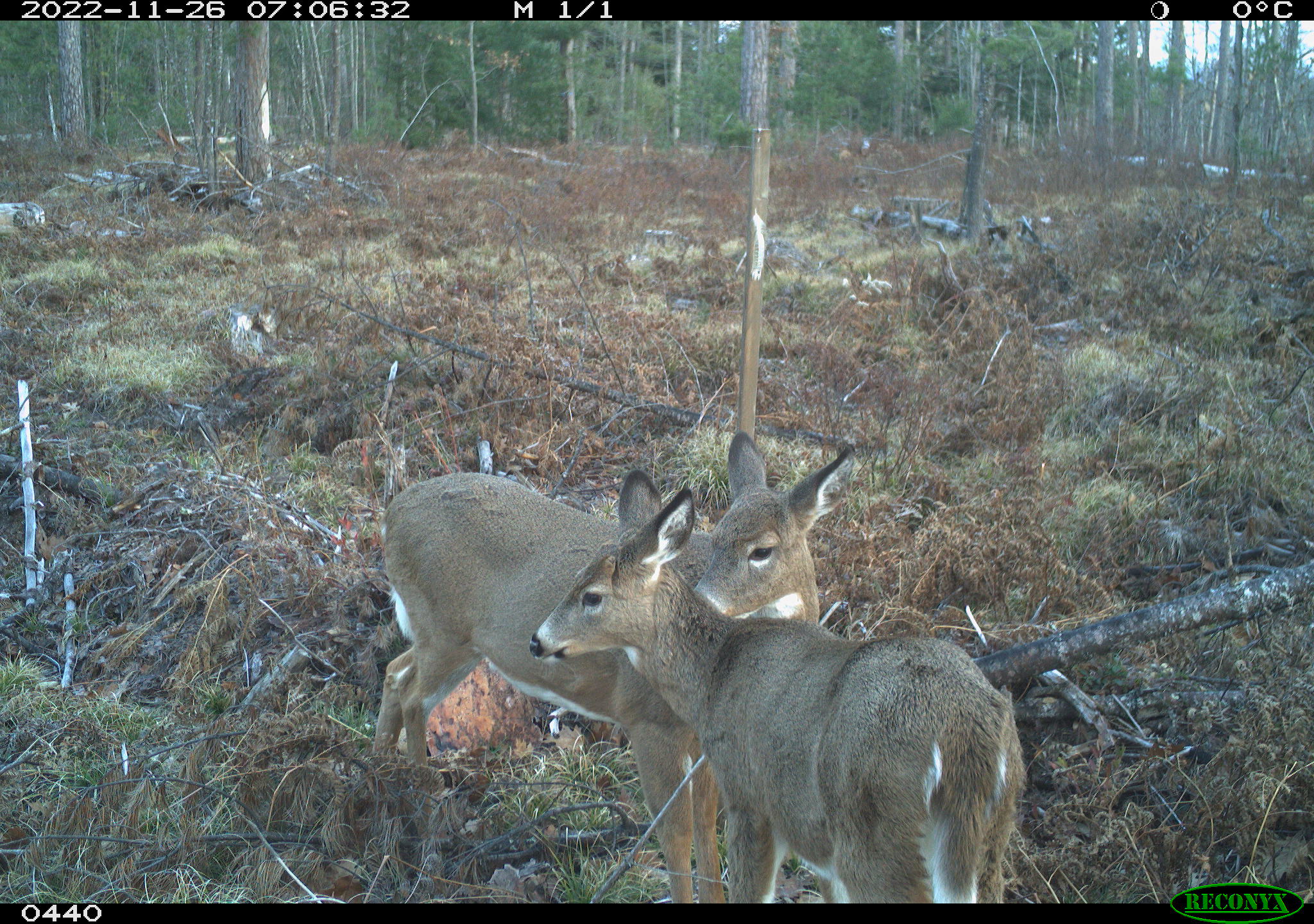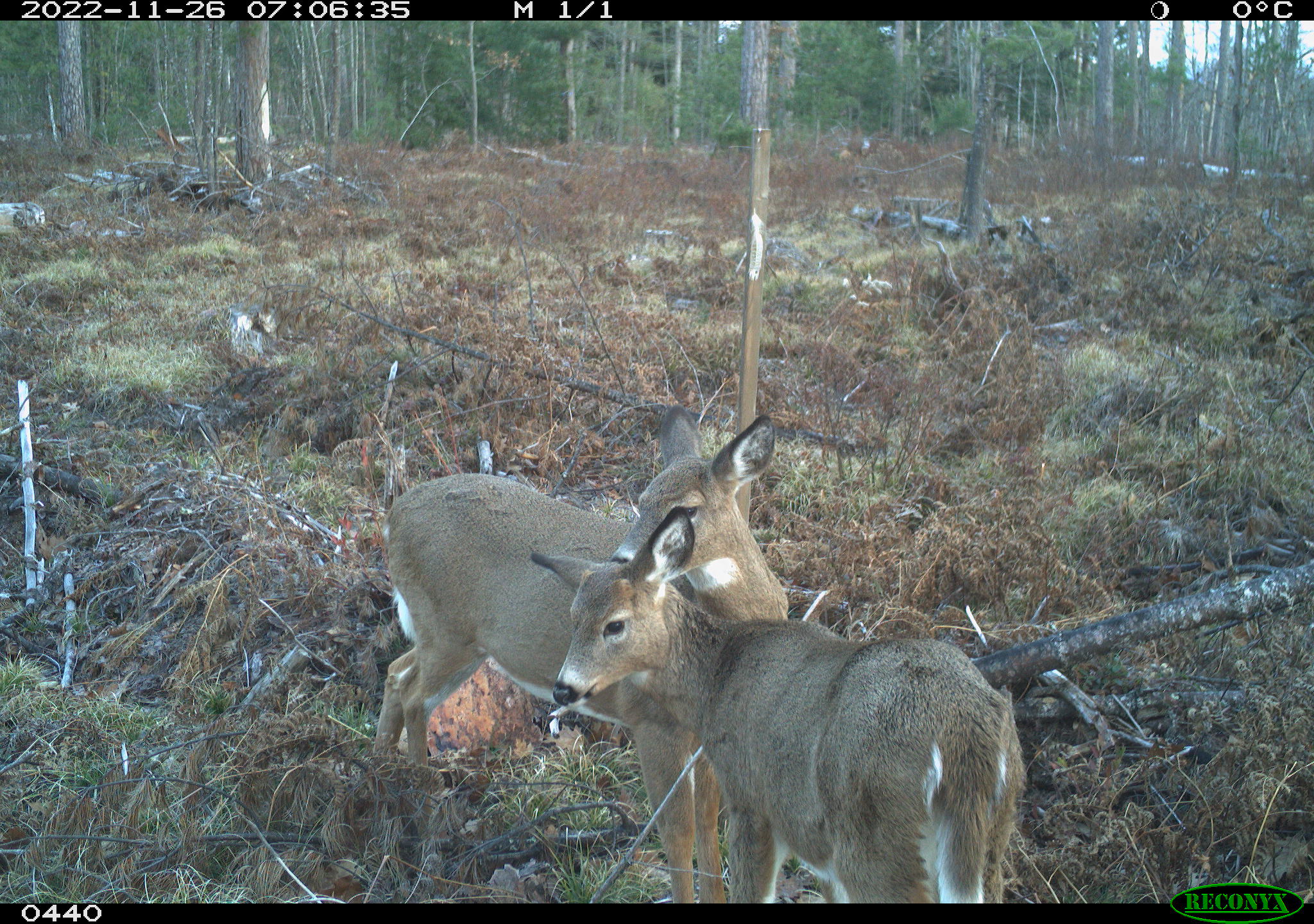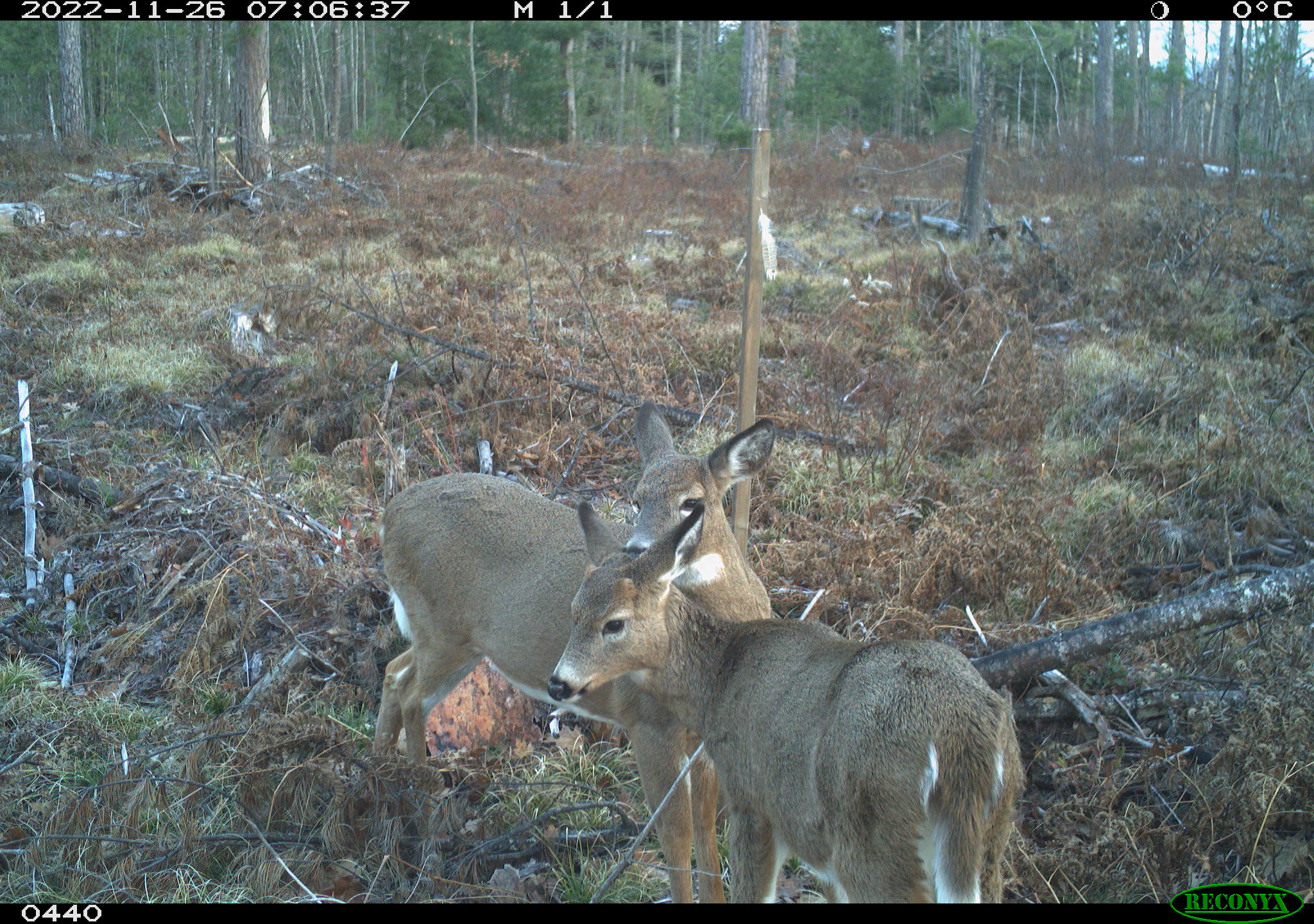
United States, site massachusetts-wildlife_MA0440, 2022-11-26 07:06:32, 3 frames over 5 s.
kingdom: Animalia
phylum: Chordata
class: Mammalia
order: Artiodactyla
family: Cervidae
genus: Odocoileus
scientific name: Odocoileus virginianus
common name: white-tailed deer